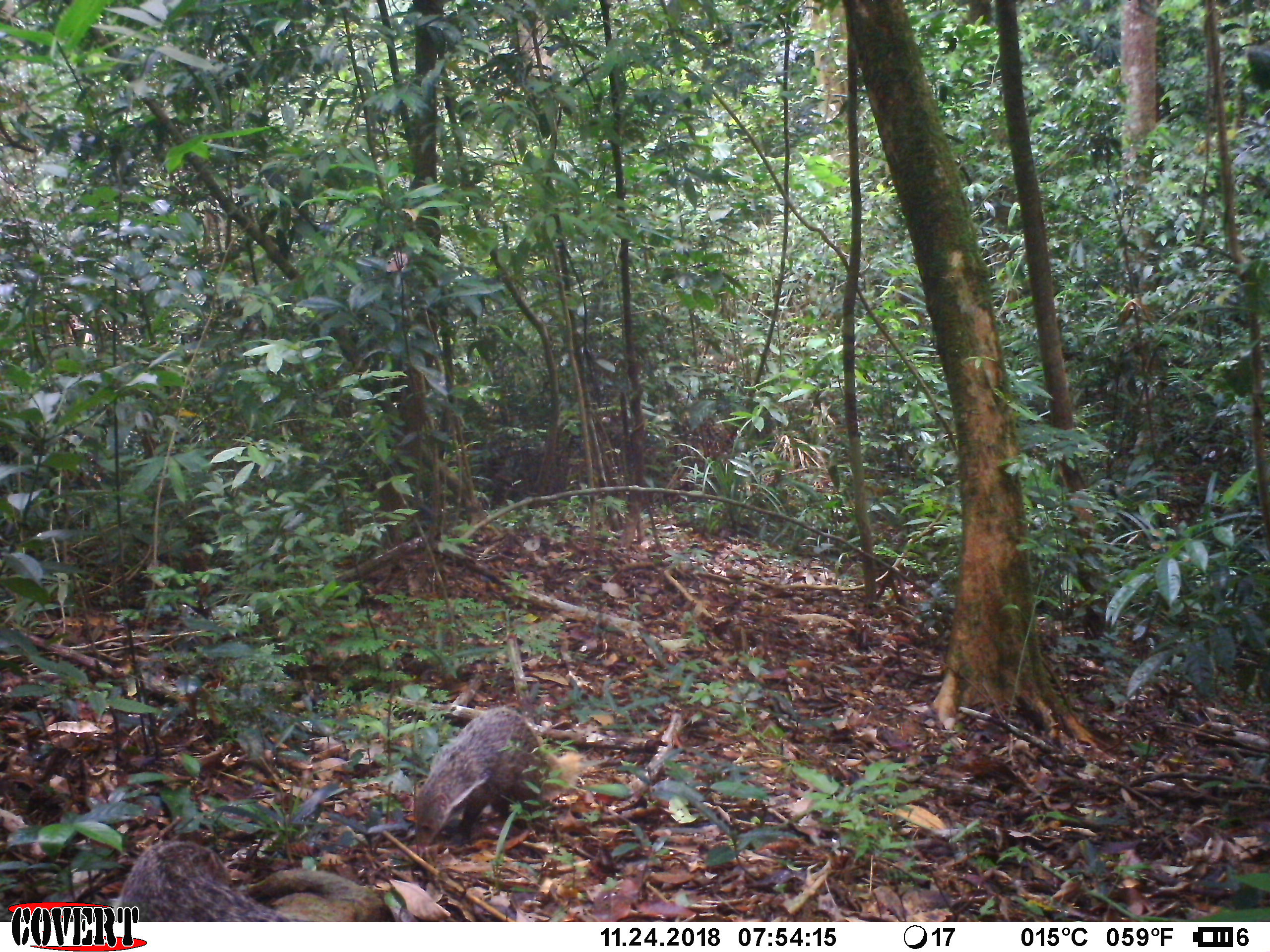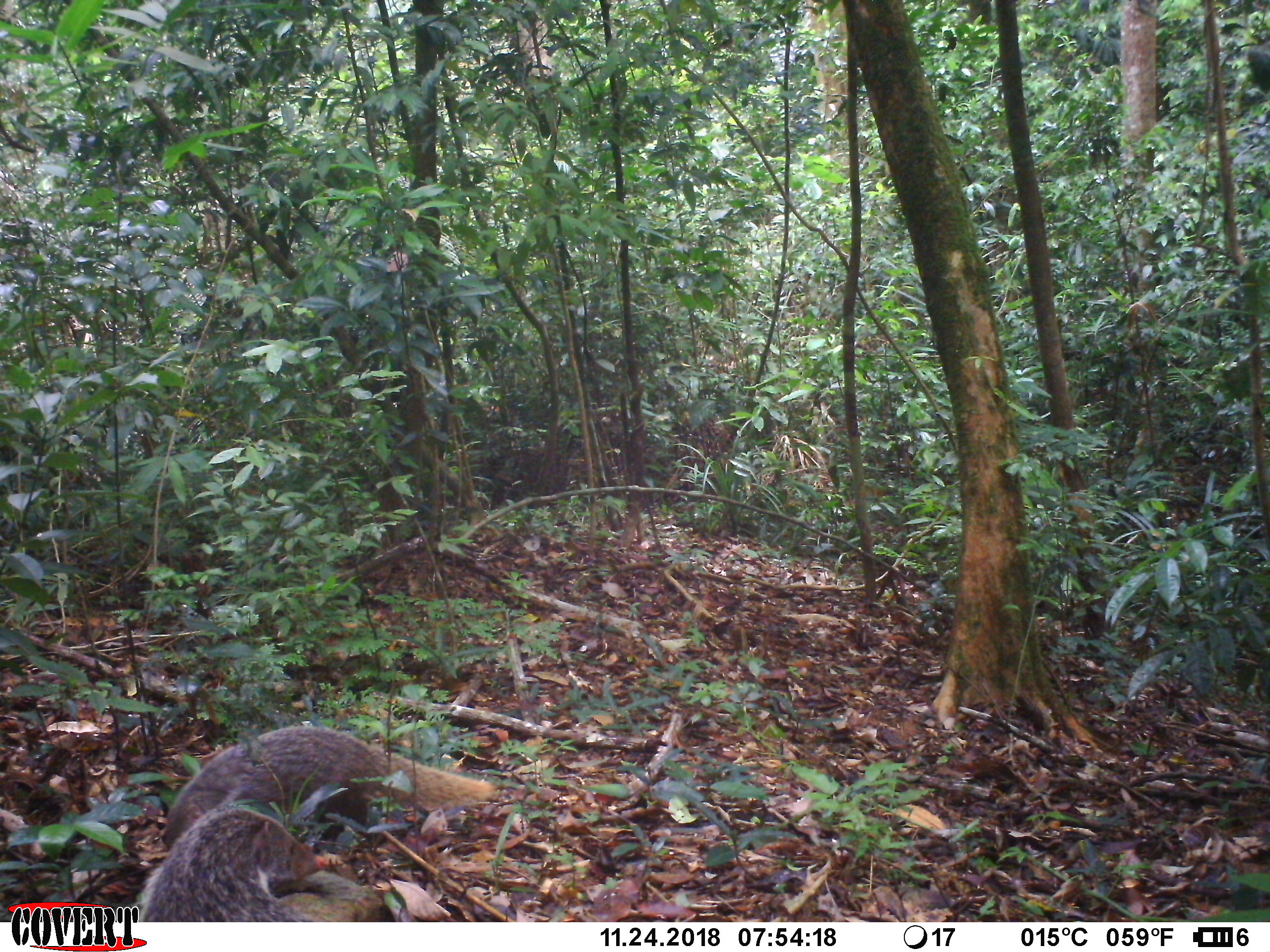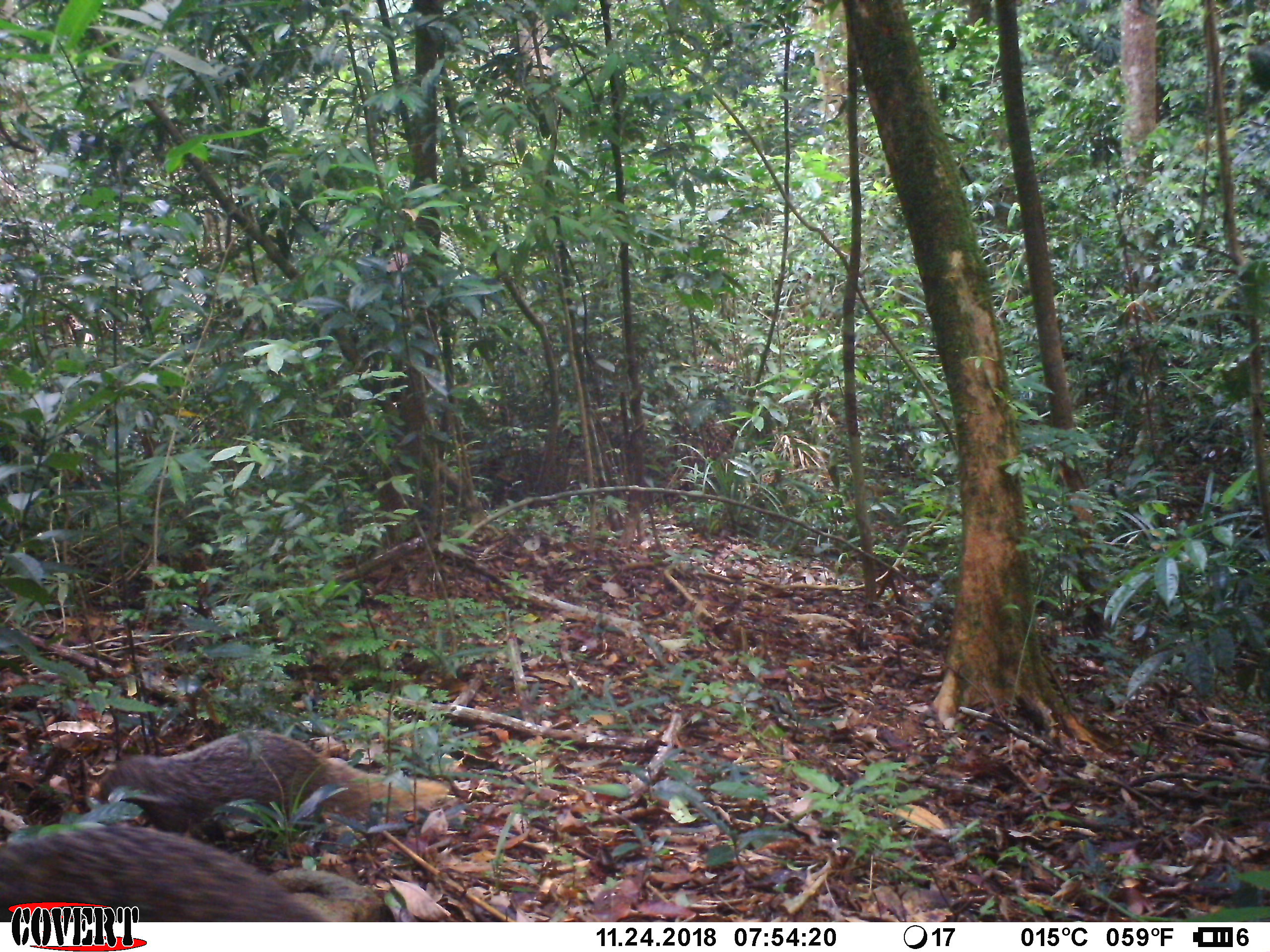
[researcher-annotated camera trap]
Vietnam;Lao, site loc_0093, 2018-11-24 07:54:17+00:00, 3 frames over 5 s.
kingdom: Animalia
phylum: Chordata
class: Mammalia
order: Carnivora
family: Herpestidae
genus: Urva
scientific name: Urva urva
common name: crab-eating mongoose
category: crab eating mongoose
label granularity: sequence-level